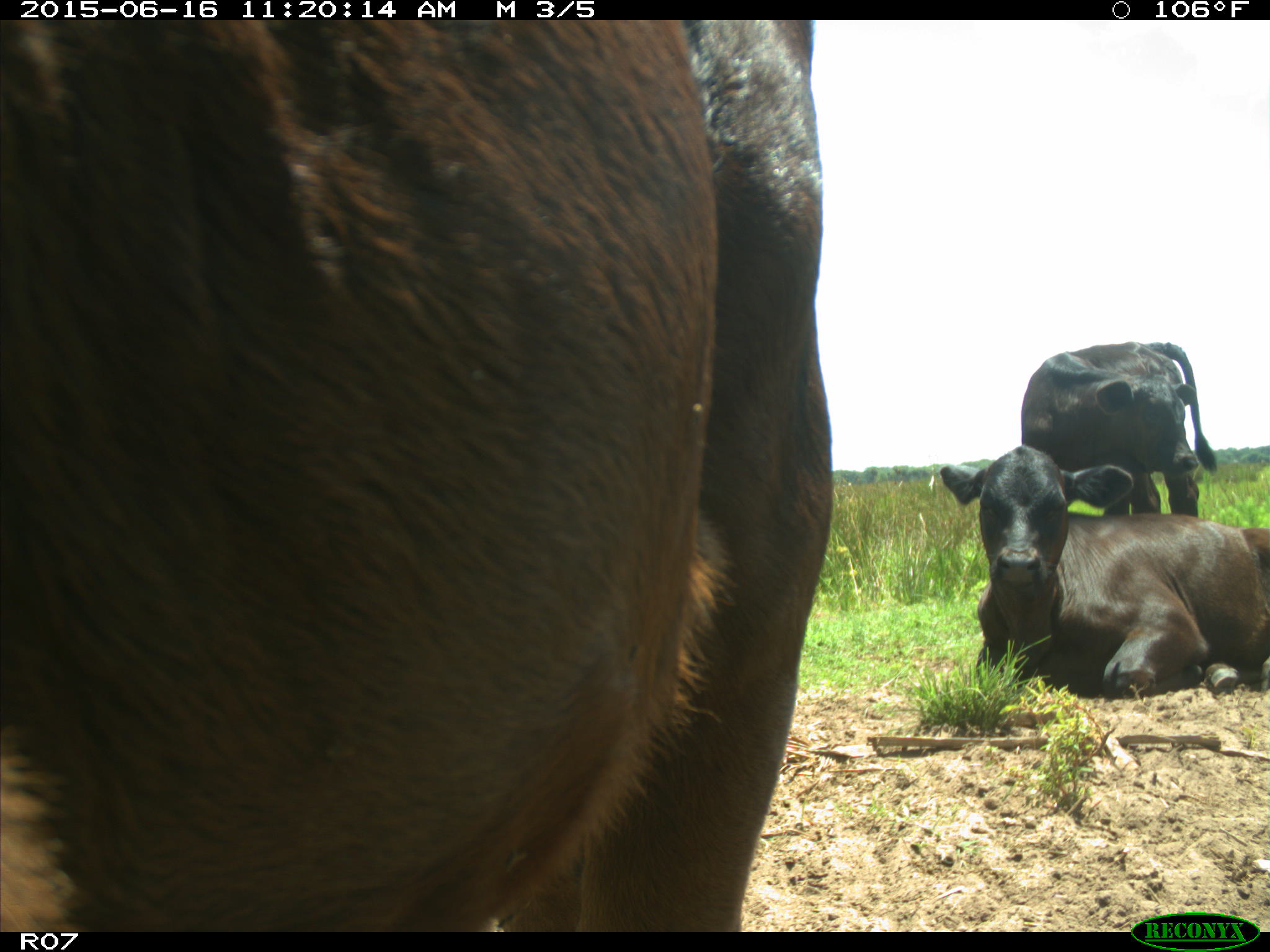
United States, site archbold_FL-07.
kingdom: Animalia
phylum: Chordata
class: Mammalia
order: Artiodactyla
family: Bovidae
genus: Bos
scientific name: Bos taurus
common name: domestic cow